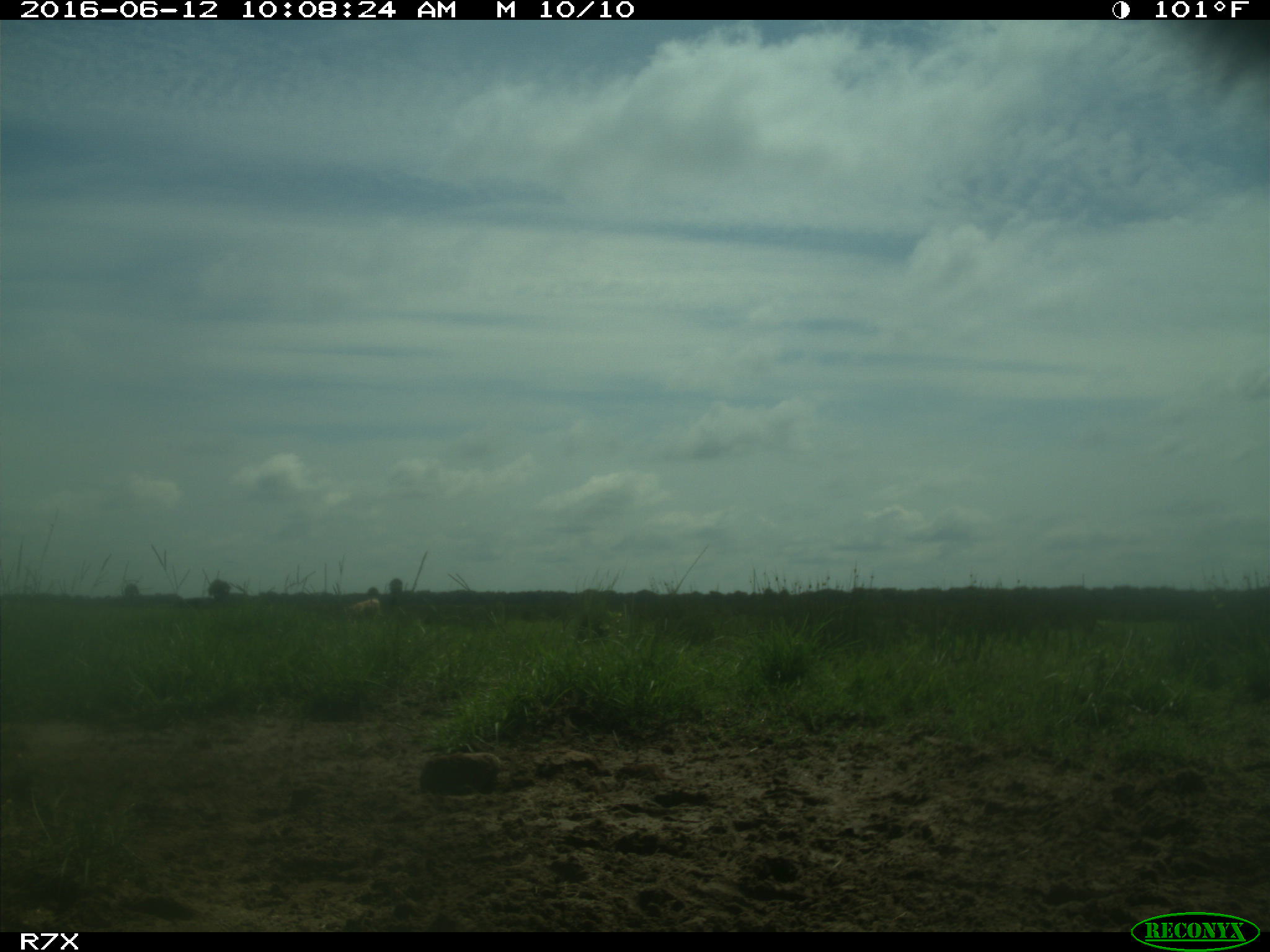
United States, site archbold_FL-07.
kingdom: Animalia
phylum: Chordata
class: Mammalia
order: Artiodactyla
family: Bovidae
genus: Bos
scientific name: Bos taurus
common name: domestic cow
Bos taurus (domestic cow).